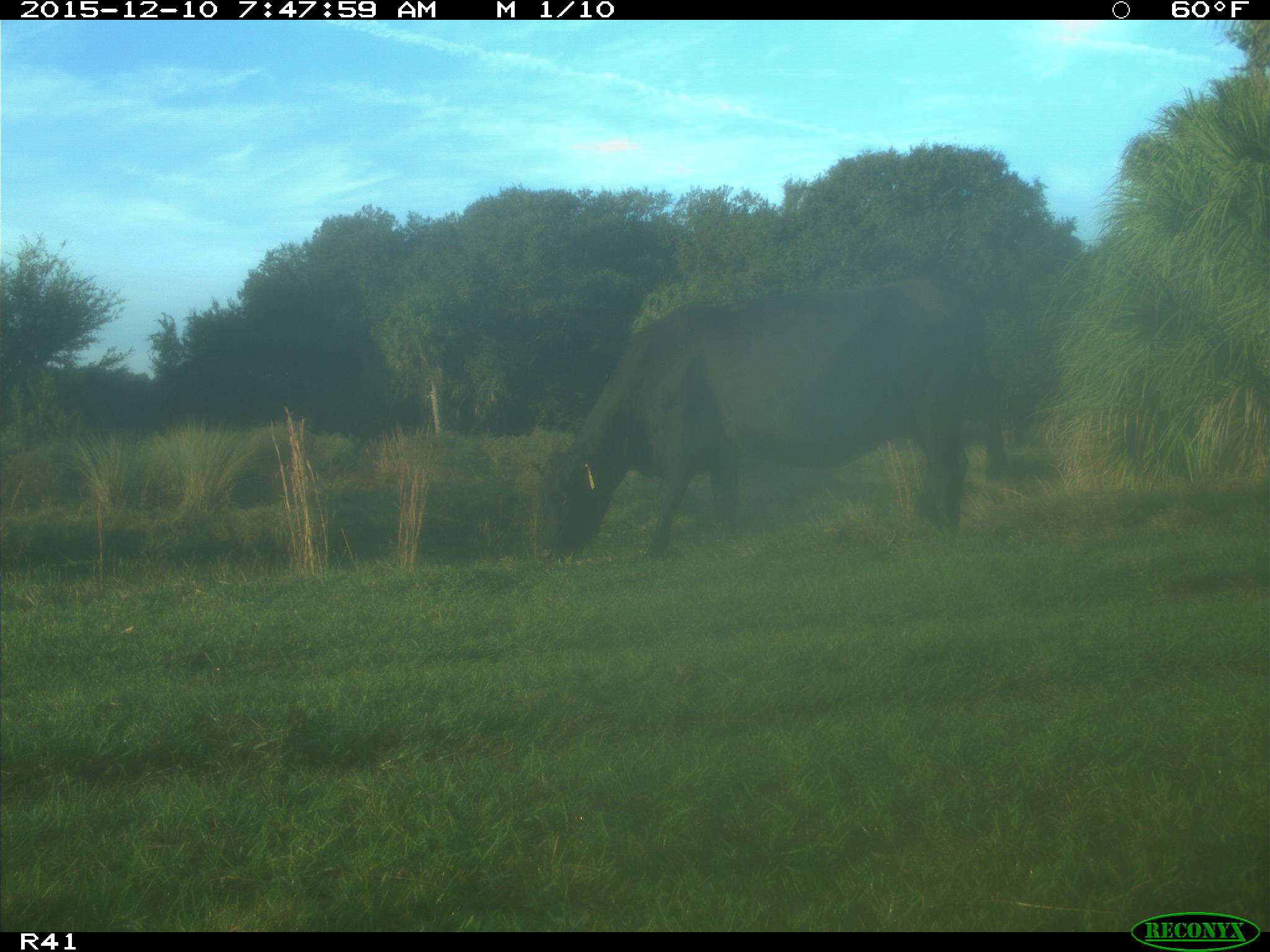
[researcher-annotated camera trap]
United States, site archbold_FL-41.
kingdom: Animalia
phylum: Chordata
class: Mammalia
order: Artiodactyla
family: Bovidae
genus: Bos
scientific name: Bos taurus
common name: domestic cow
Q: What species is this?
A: Bos taurus (domestic cow).